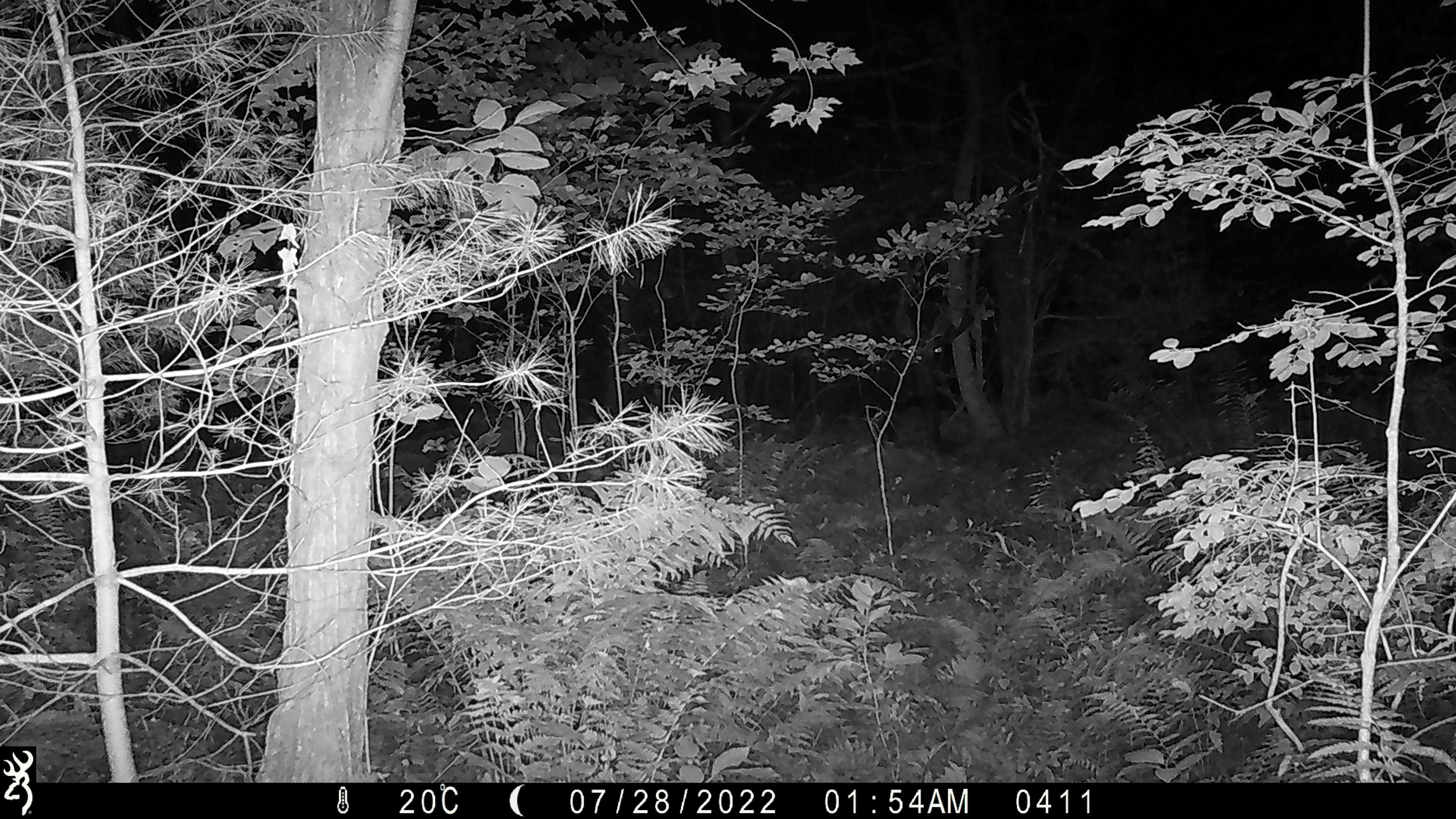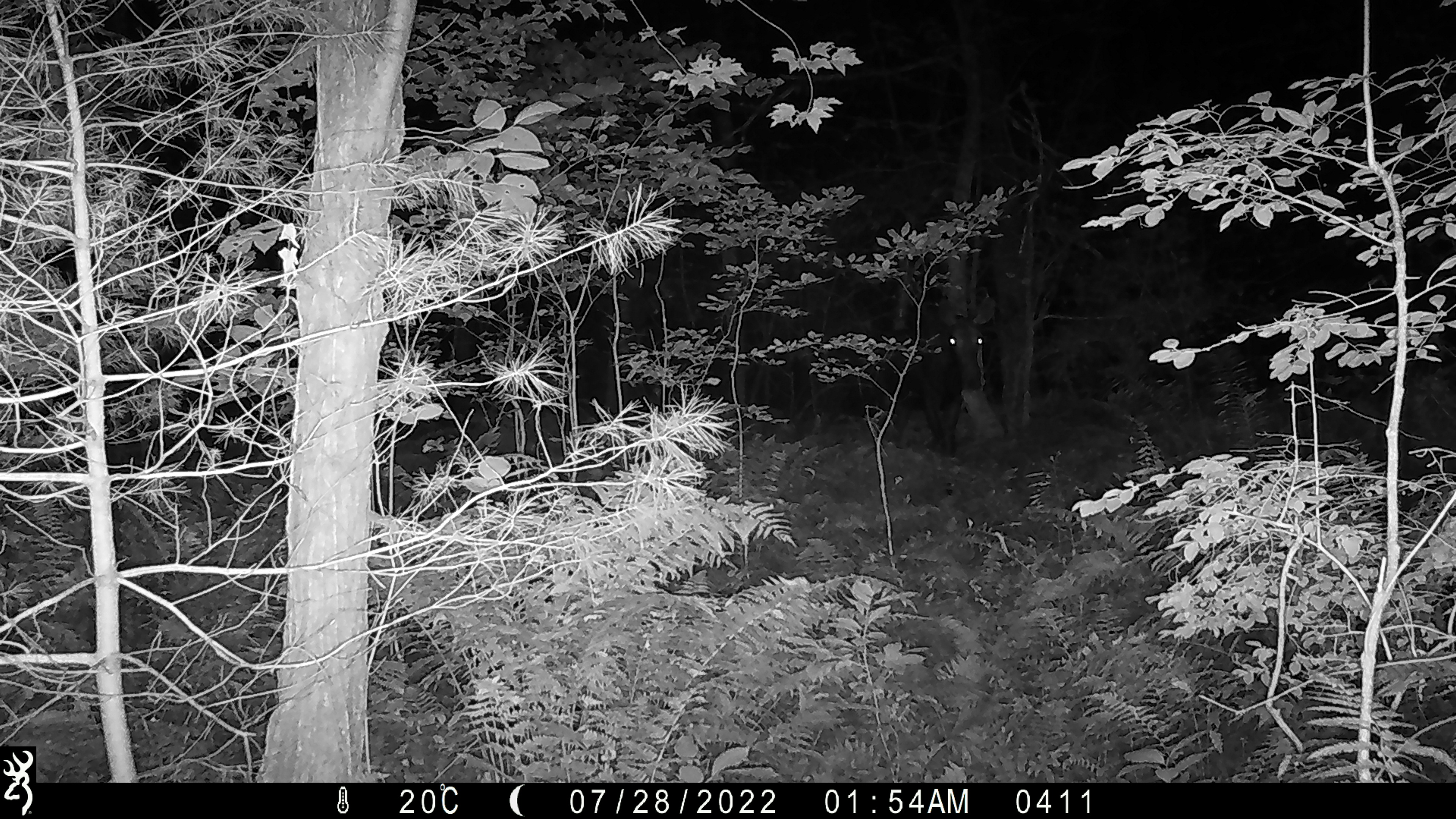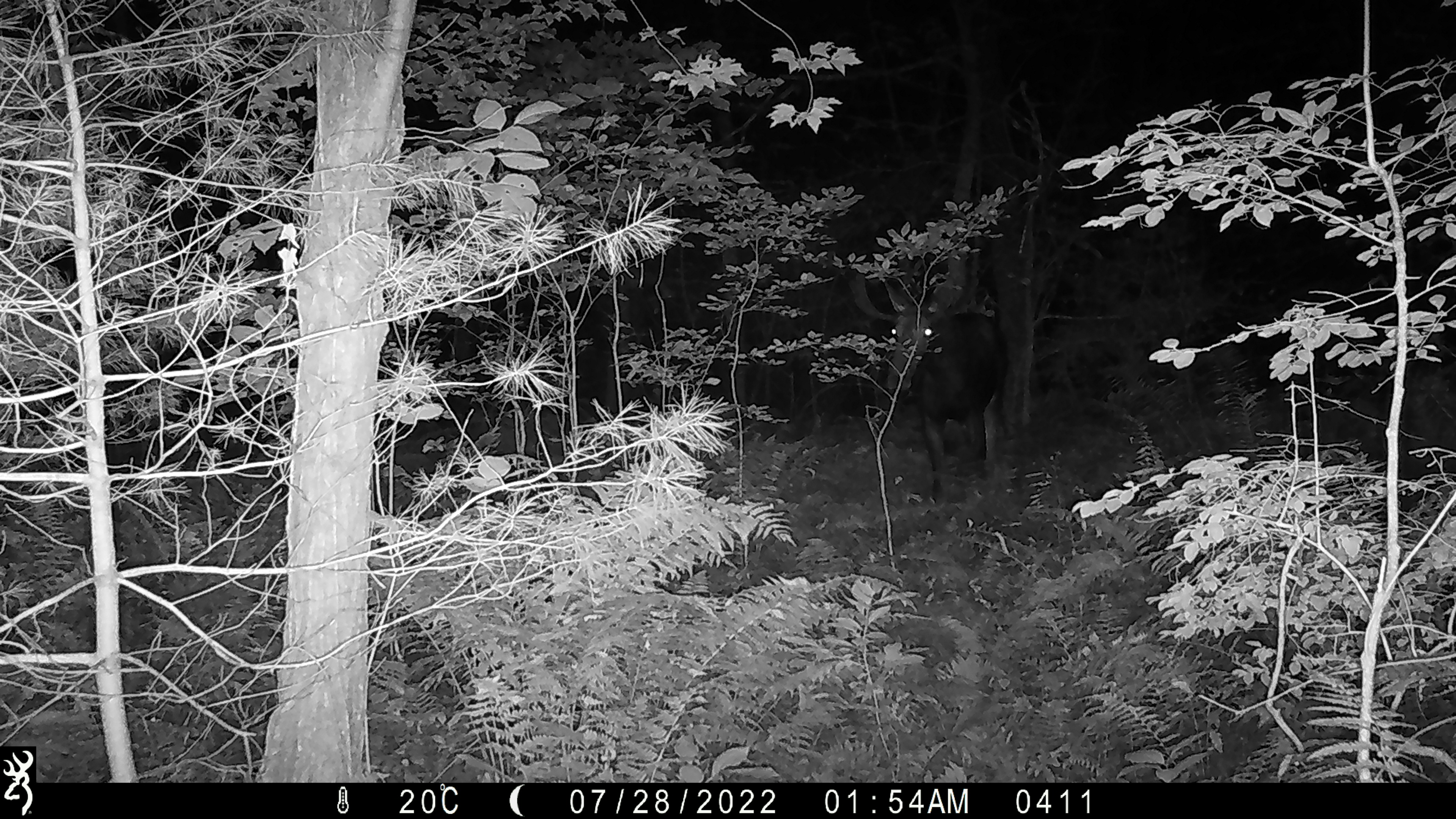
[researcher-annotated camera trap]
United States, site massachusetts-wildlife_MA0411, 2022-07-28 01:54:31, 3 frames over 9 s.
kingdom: Animalia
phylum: Chordata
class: Mammalia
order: Artiodactyla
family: Cervidae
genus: Alces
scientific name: Alces alces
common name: moose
Moose (Alces alces).